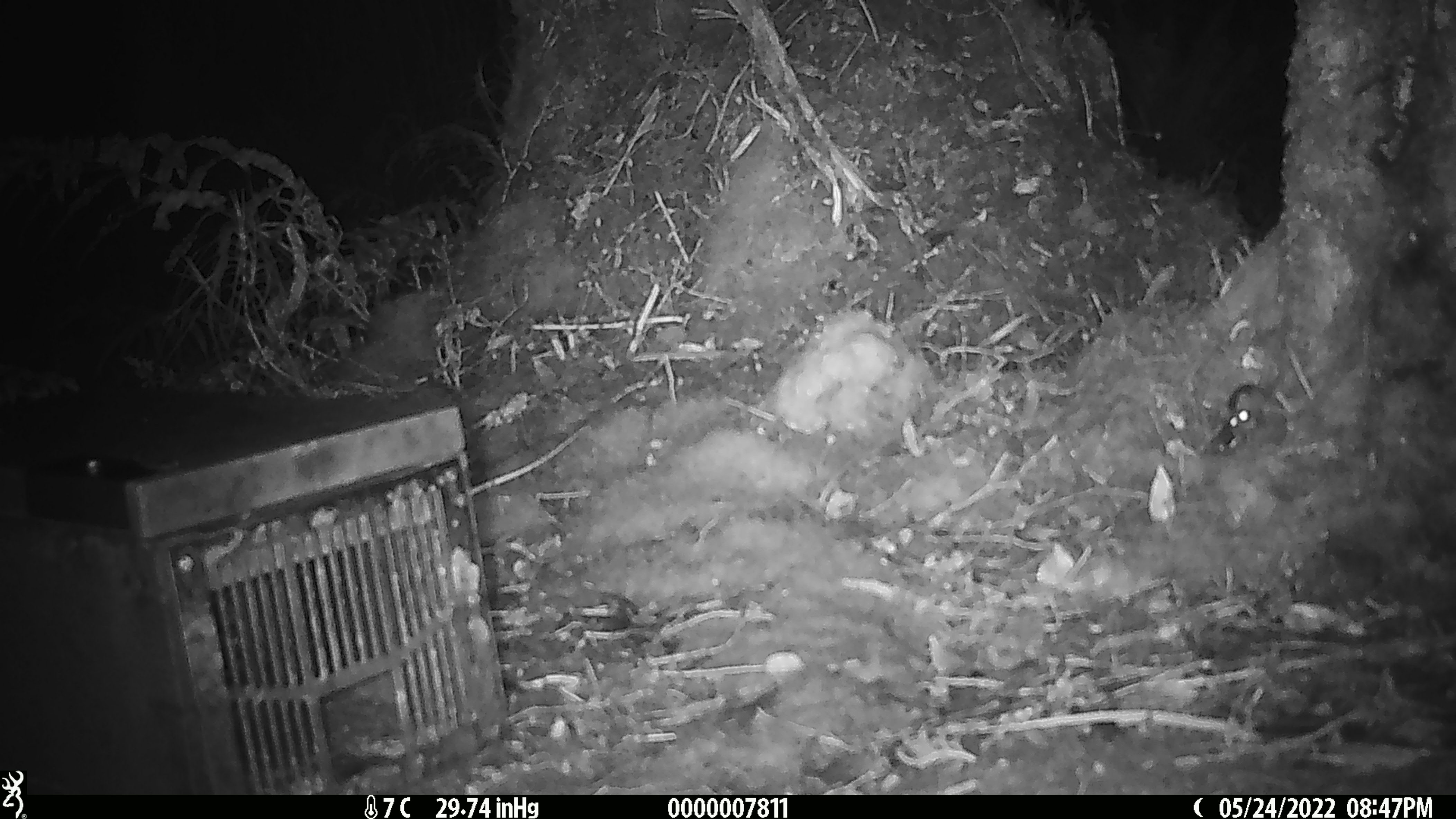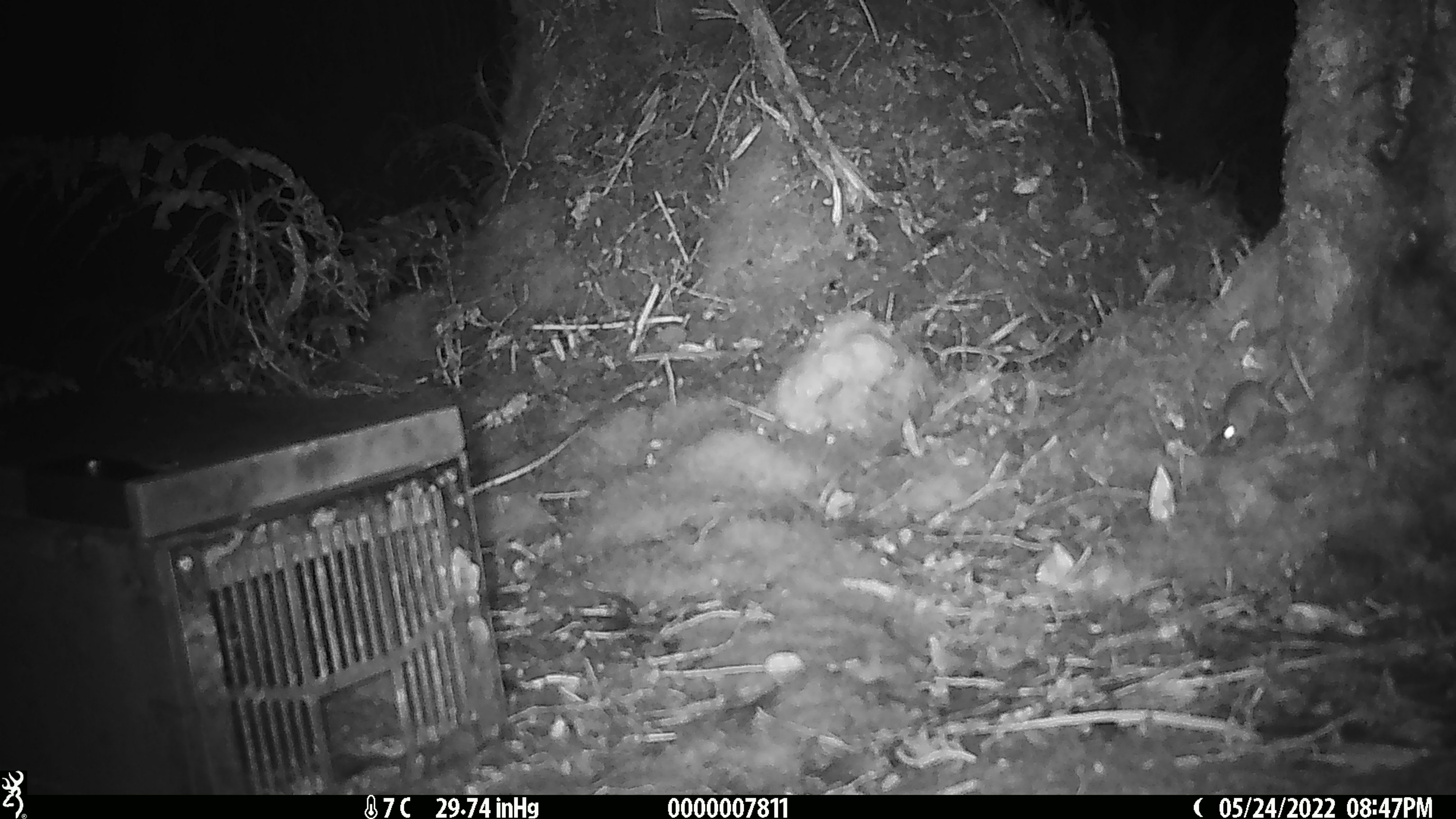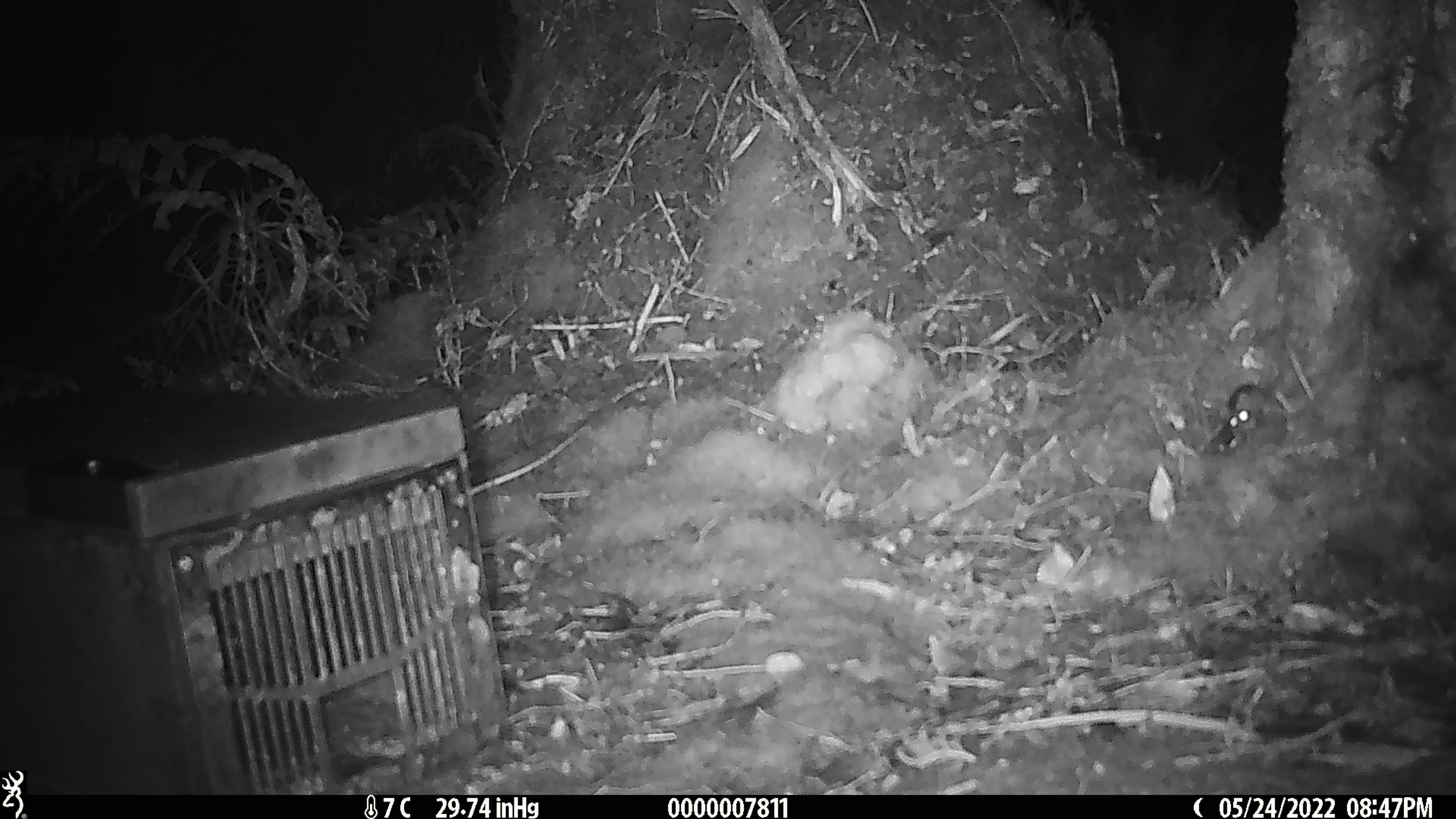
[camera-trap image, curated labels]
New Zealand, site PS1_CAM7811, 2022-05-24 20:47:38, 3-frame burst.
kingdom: Animalia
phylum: Chordata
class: Mammalia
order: Rodentia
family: Muridae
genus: Mus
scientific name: Mus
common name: mouse